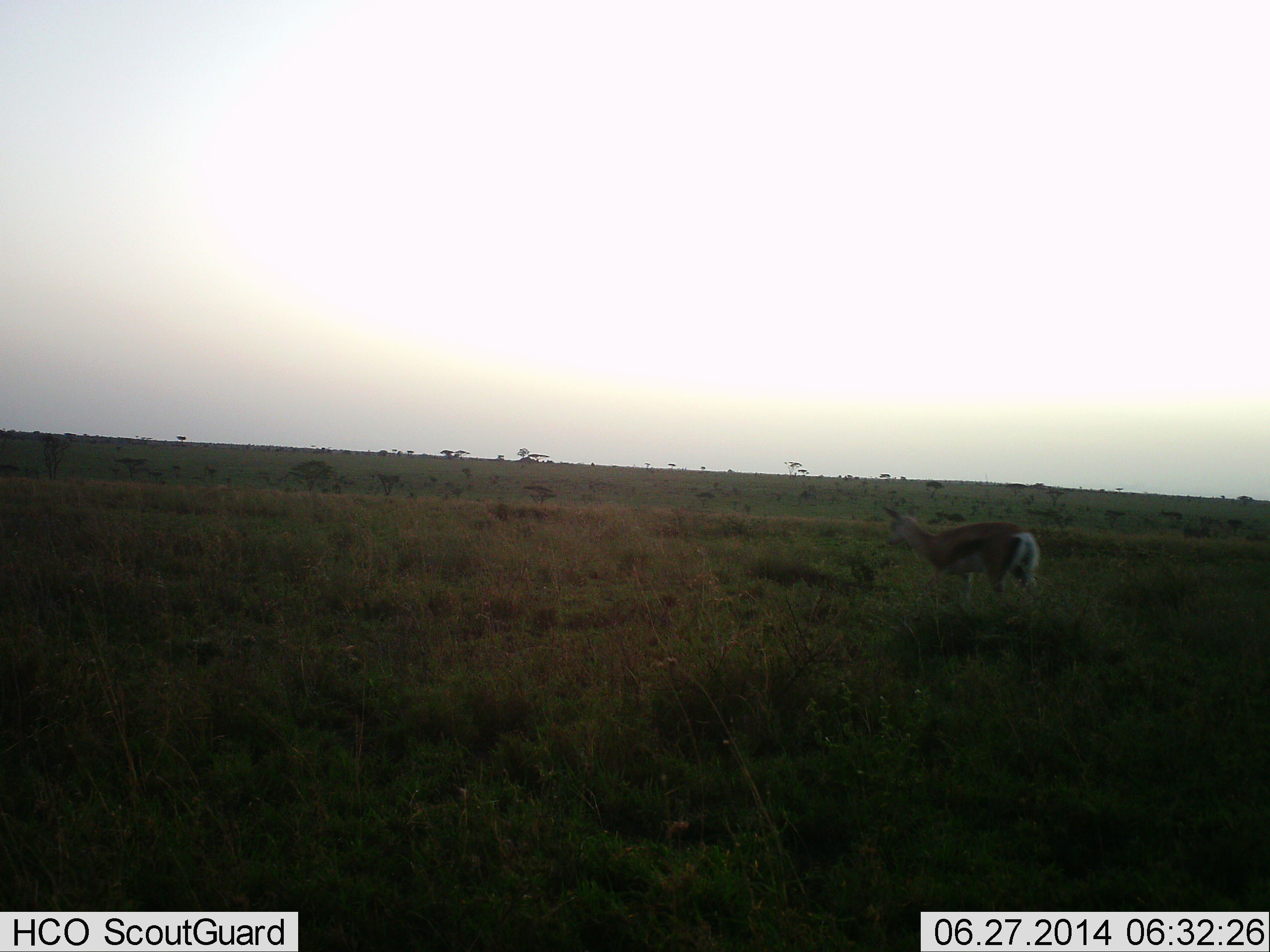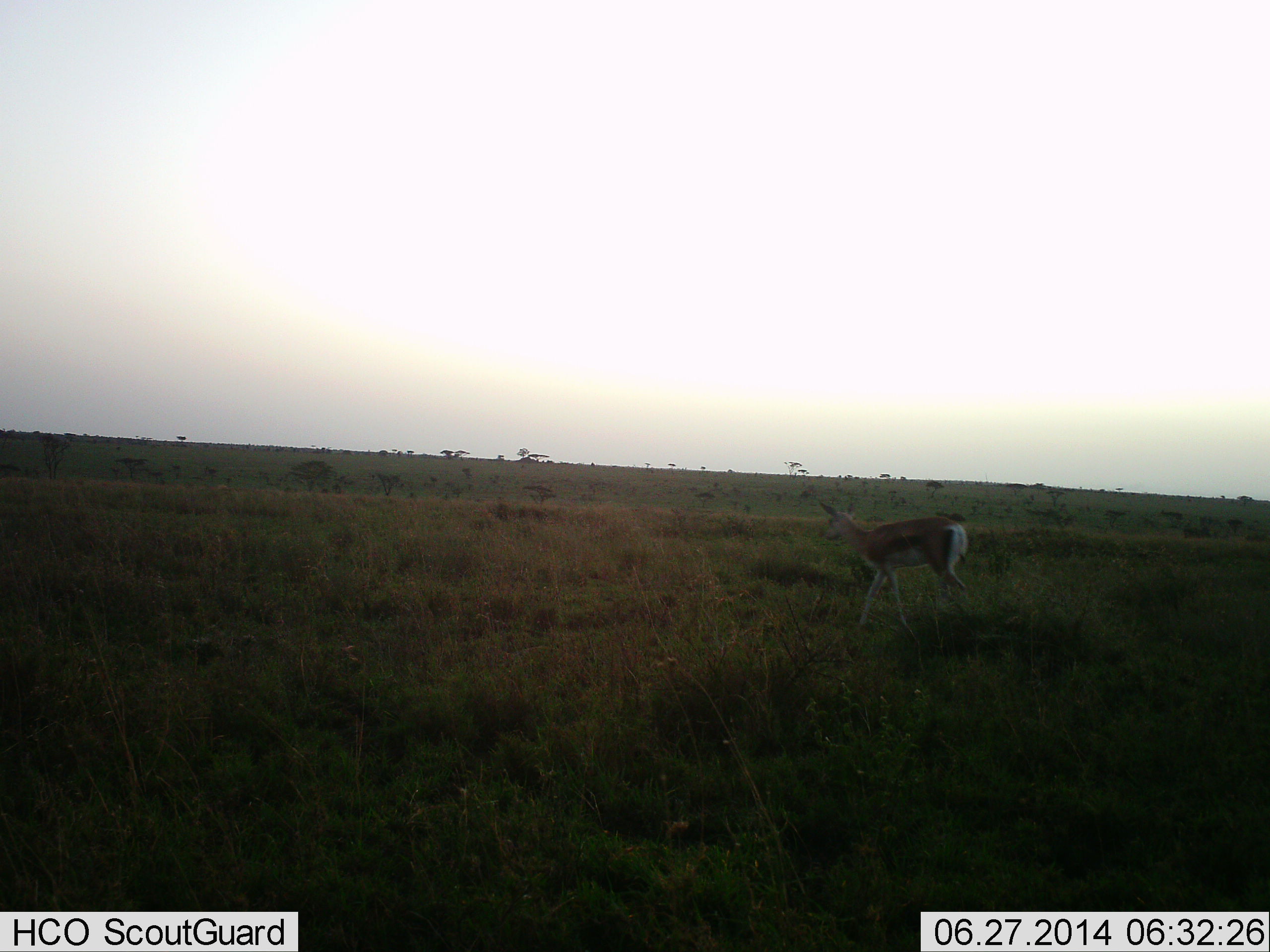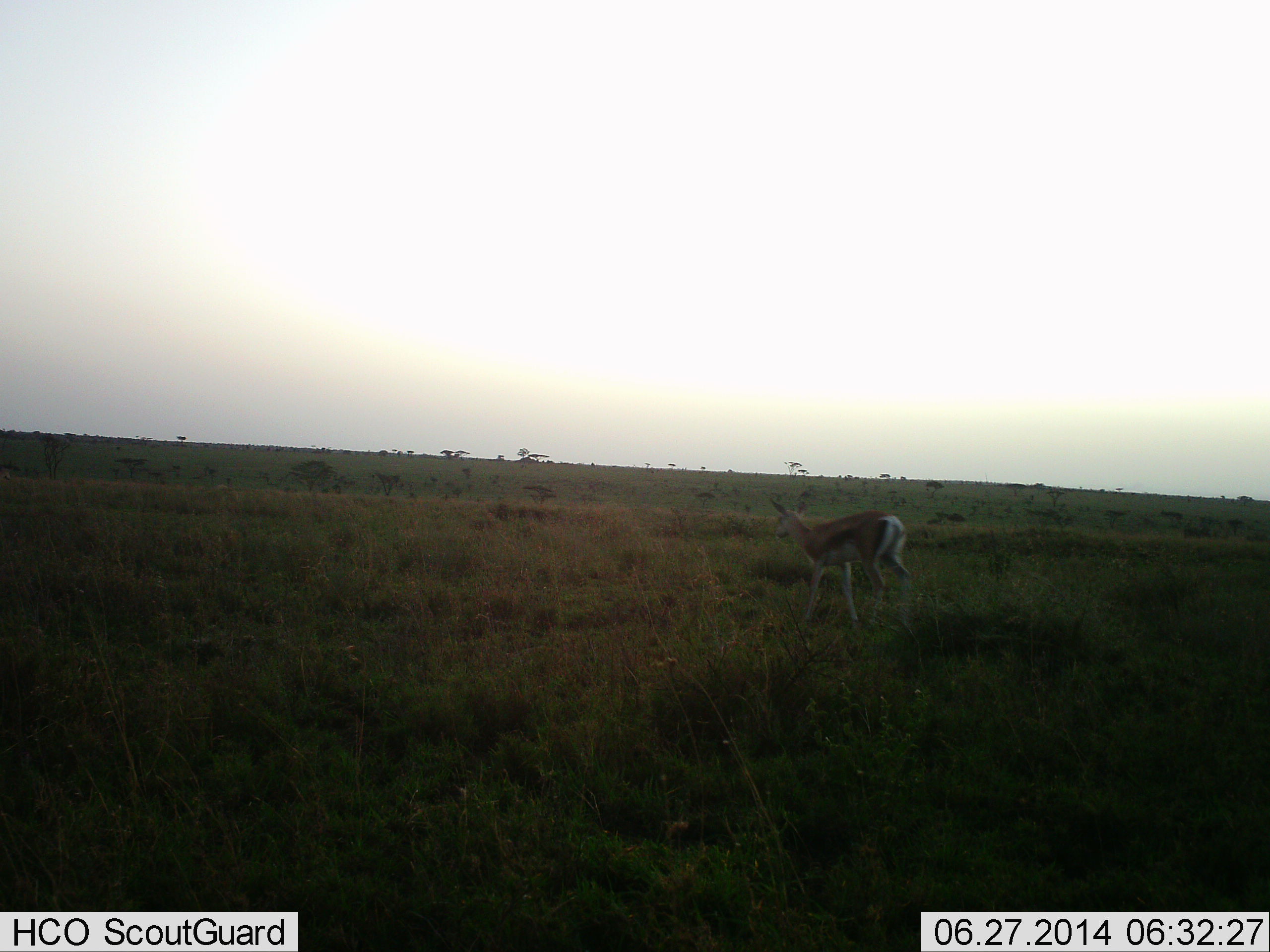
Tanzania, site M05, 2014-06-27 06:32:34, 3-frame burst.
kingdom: Animalia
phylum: Chordata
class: Mammalia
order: Artiodactyla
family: Bovidae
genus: Eudorcas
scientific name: Eudorcas thomsonii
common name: thomson's gazelle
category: gazellethomsons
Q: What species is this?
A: Gazellethomsons (thomson's gazelle) (Eudorcas thomsonii).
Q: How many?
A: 1.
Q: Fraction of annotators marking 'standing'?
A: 0%.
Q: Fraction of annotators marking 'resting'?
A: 0%.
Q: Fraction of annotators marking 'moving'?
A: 100%.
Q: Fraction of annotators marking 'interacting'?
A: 0%.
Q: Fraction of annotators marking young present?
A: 0%.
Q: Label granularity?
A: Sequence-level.